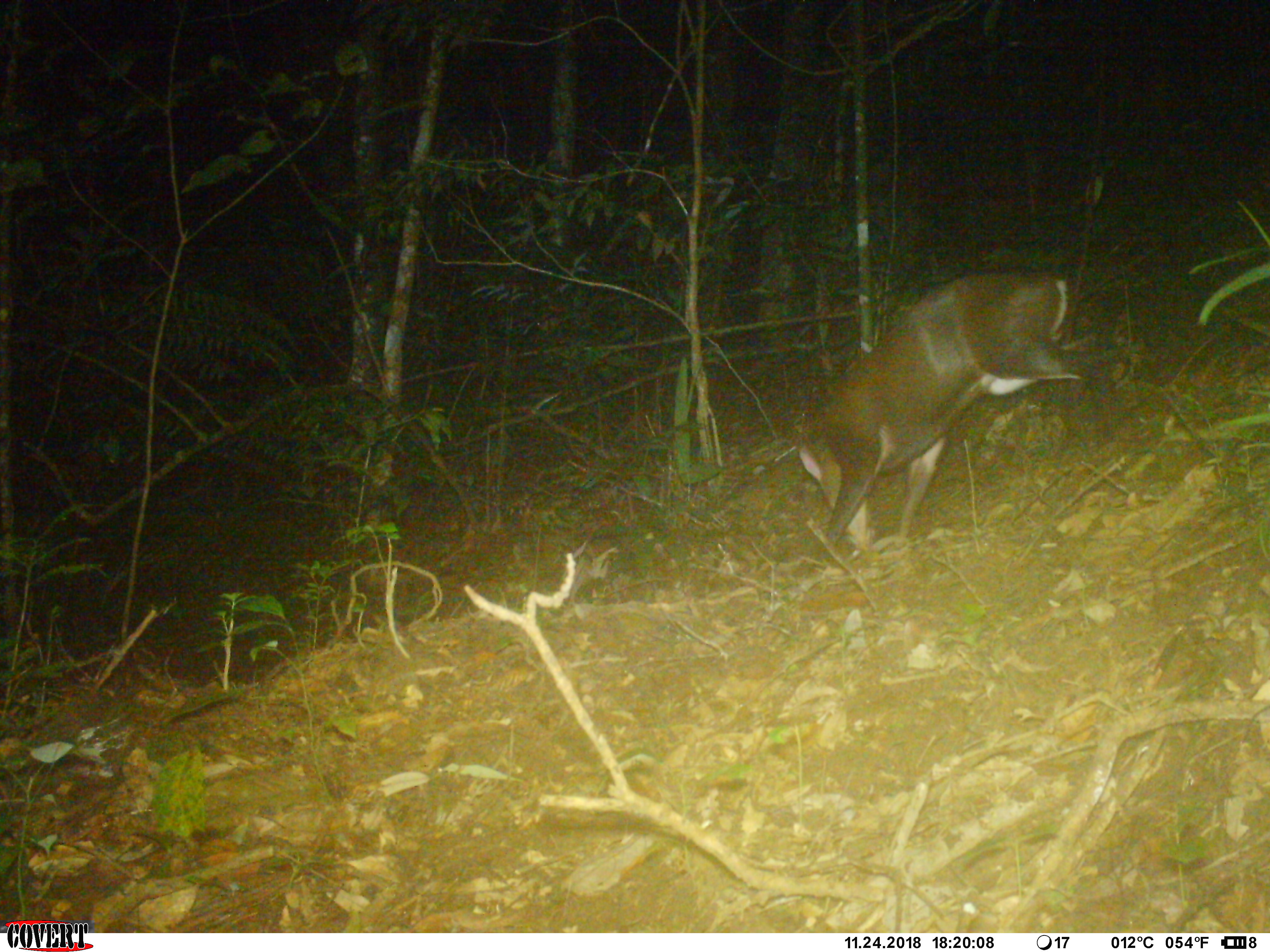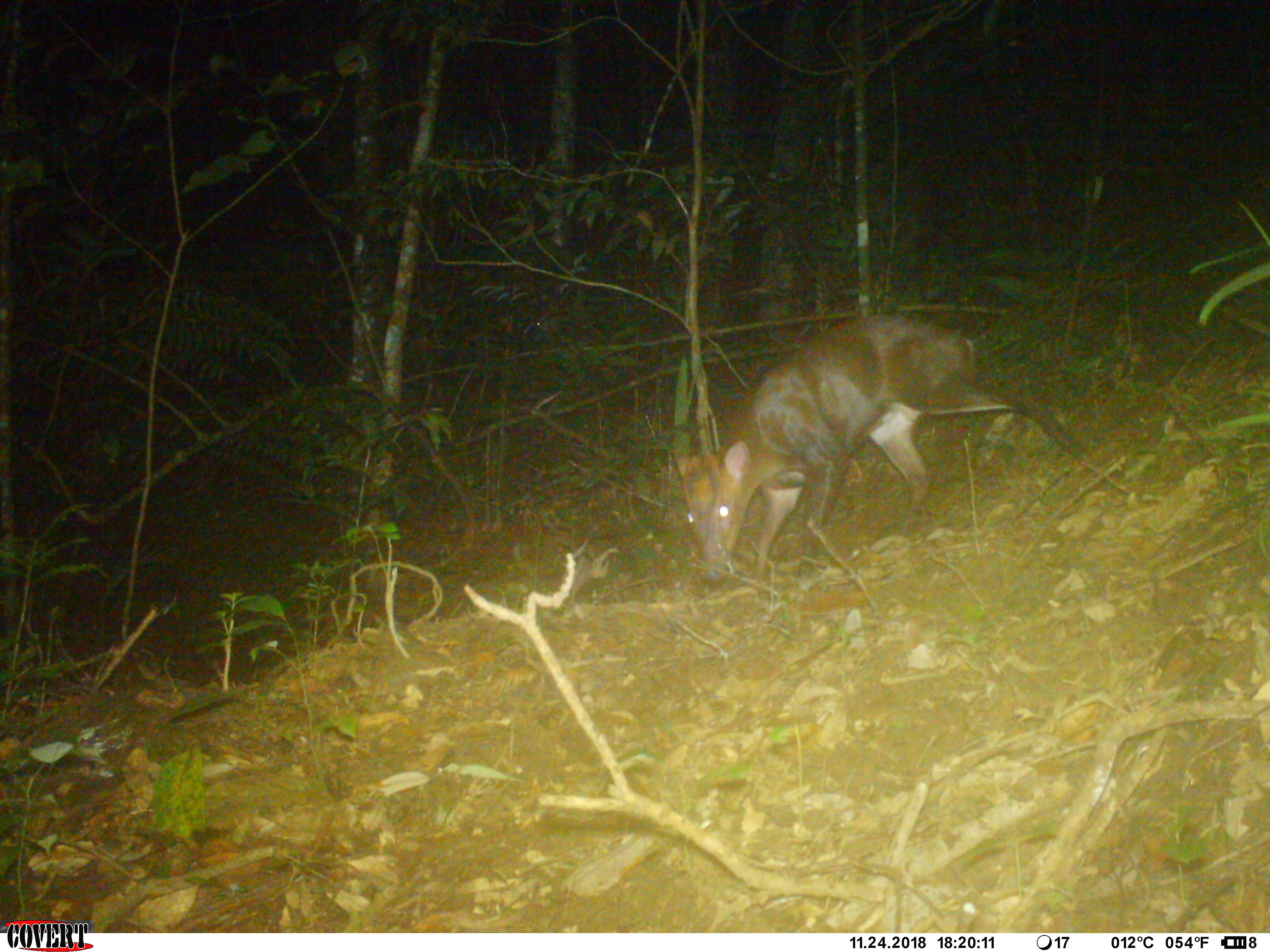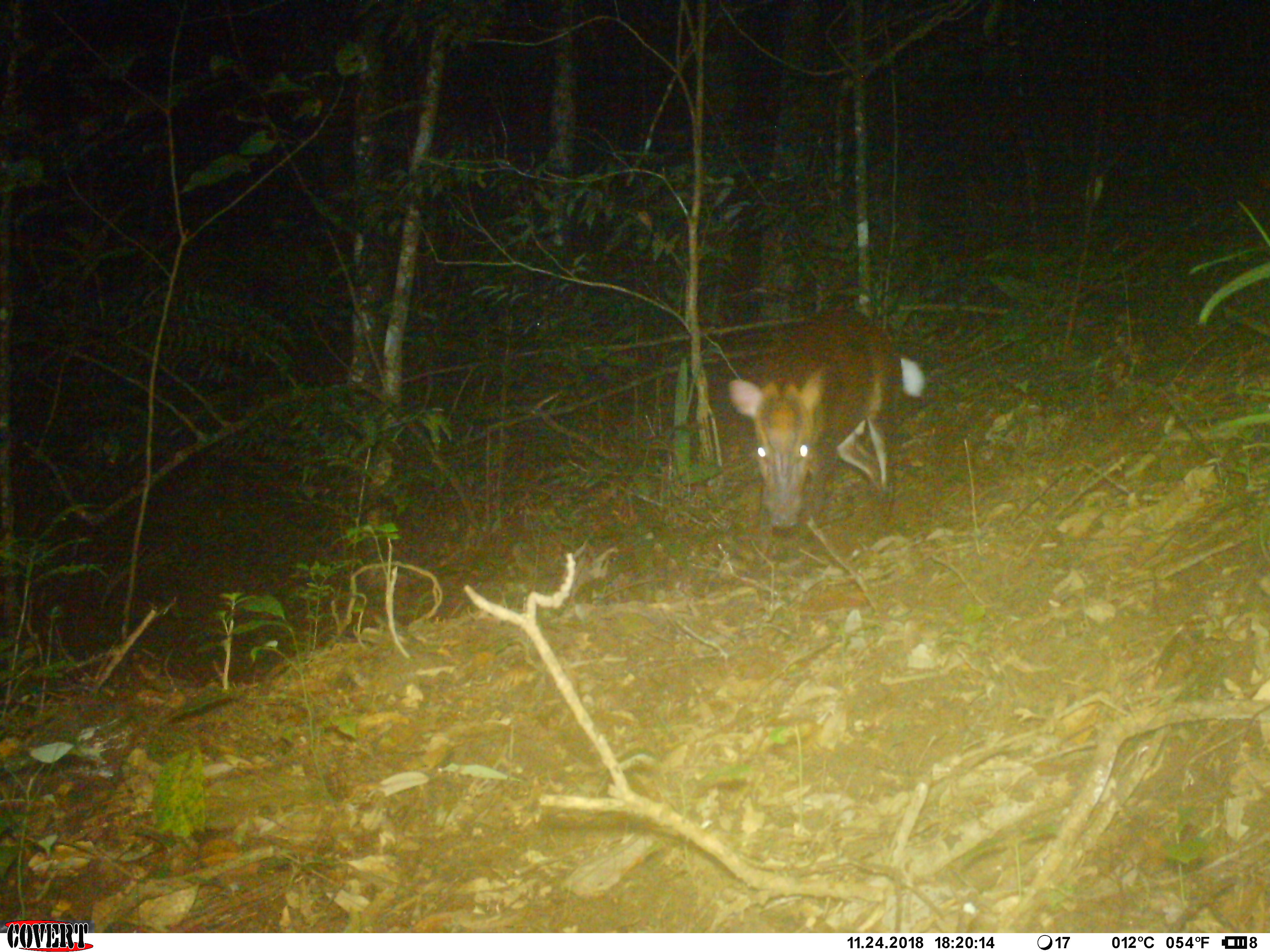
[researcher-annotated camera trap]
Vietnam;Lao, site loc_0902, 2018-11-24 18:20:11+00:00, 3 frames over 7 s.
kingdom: Animalia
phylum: Chordata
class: Mammalia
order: Artiodactyla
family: Cervidae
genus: Muntiacus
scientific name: Muntiacus rooseveltorum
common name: roosevelt's muntjac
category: roosevelts muntjac group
Roosevelts muntjac group (roosevelt's muntjac) (Muntiacus rooseveltorum). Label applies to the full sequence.